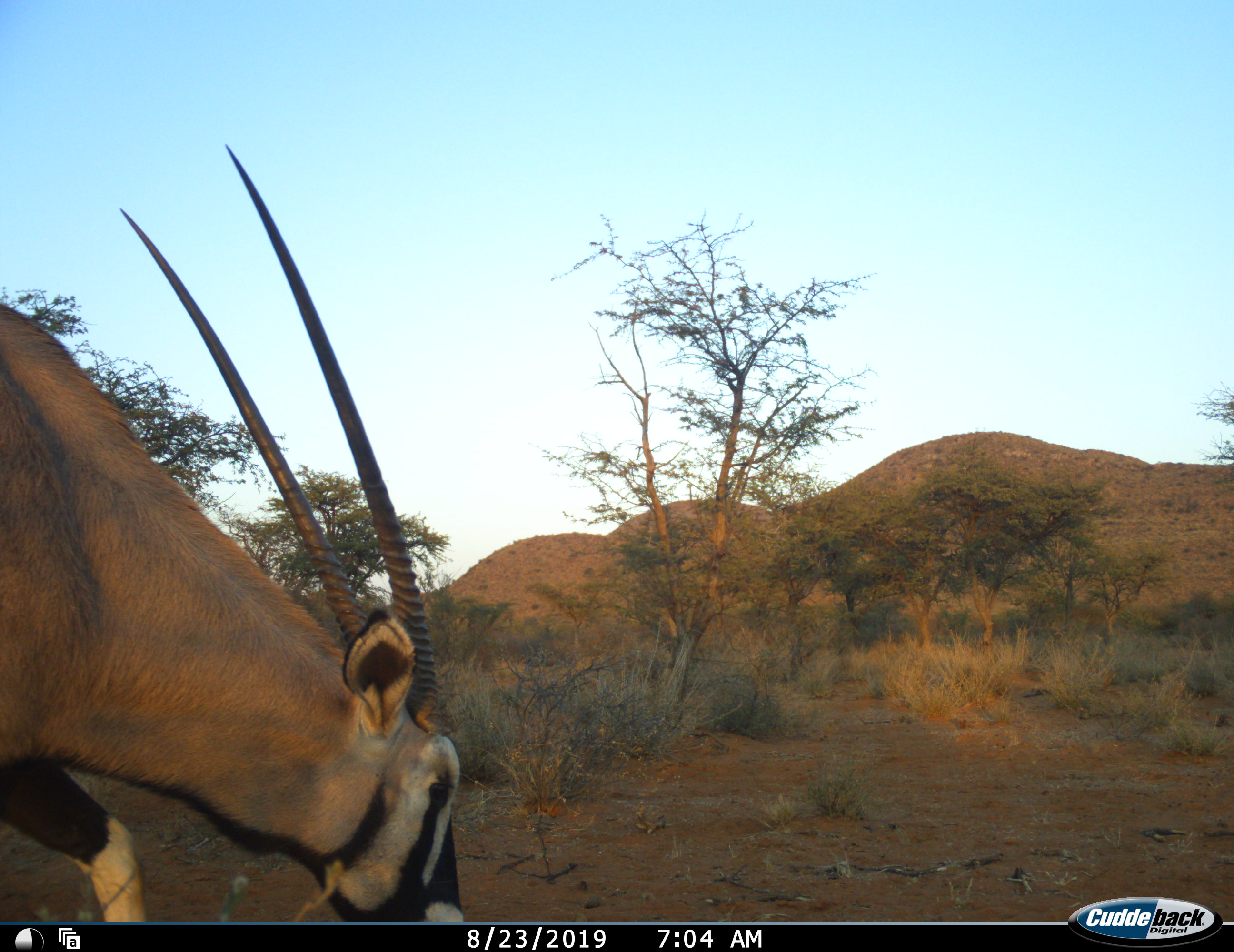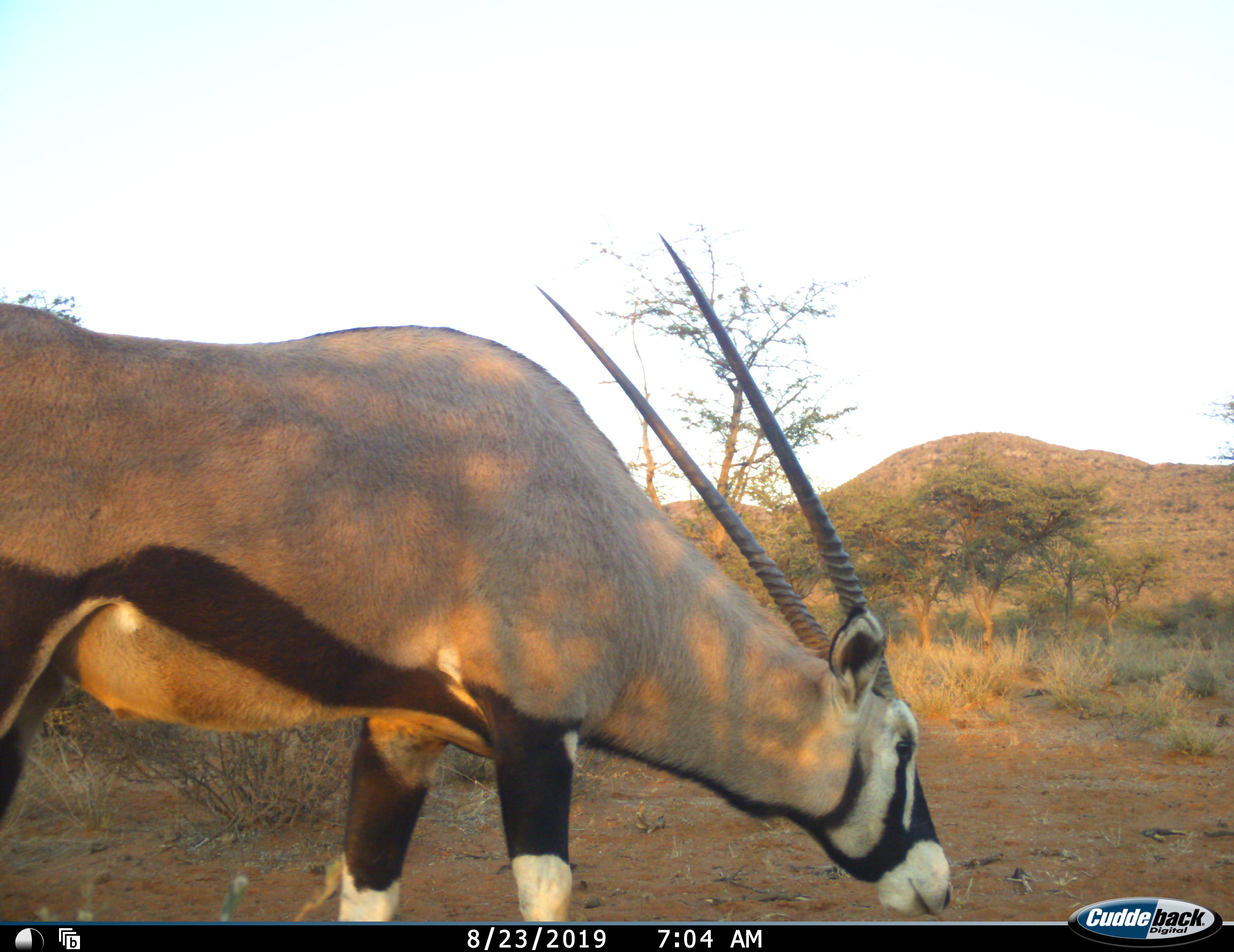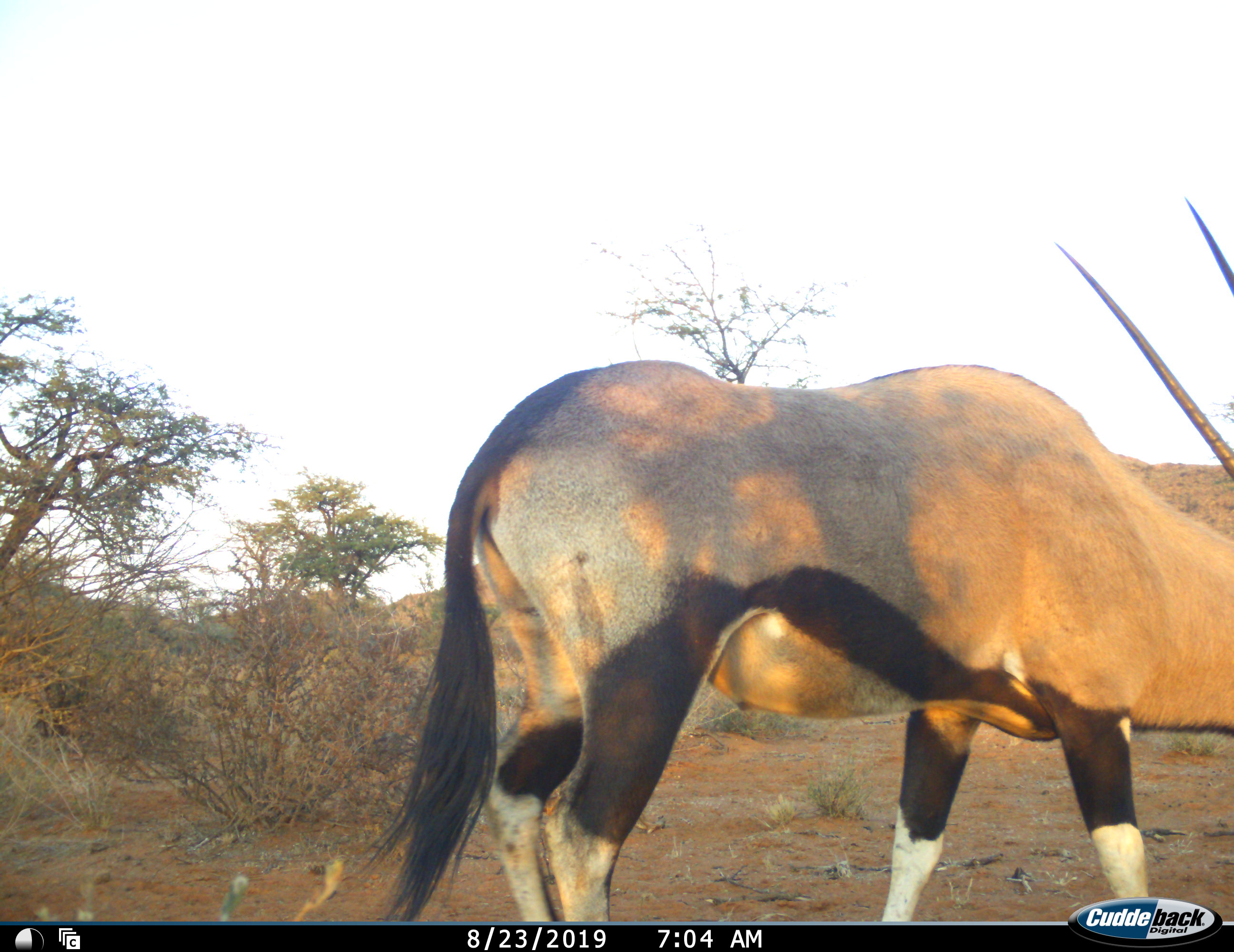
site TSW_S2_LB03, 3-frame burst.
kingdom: Animalia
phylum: Chordata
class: Mammalia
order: Artiodactyla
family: Bovidae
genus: Oryx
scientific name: Oryx gazella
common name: gemsbok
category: oryx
Oryx (gemsbok) (Oryx gazella), count 1. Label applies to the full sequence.